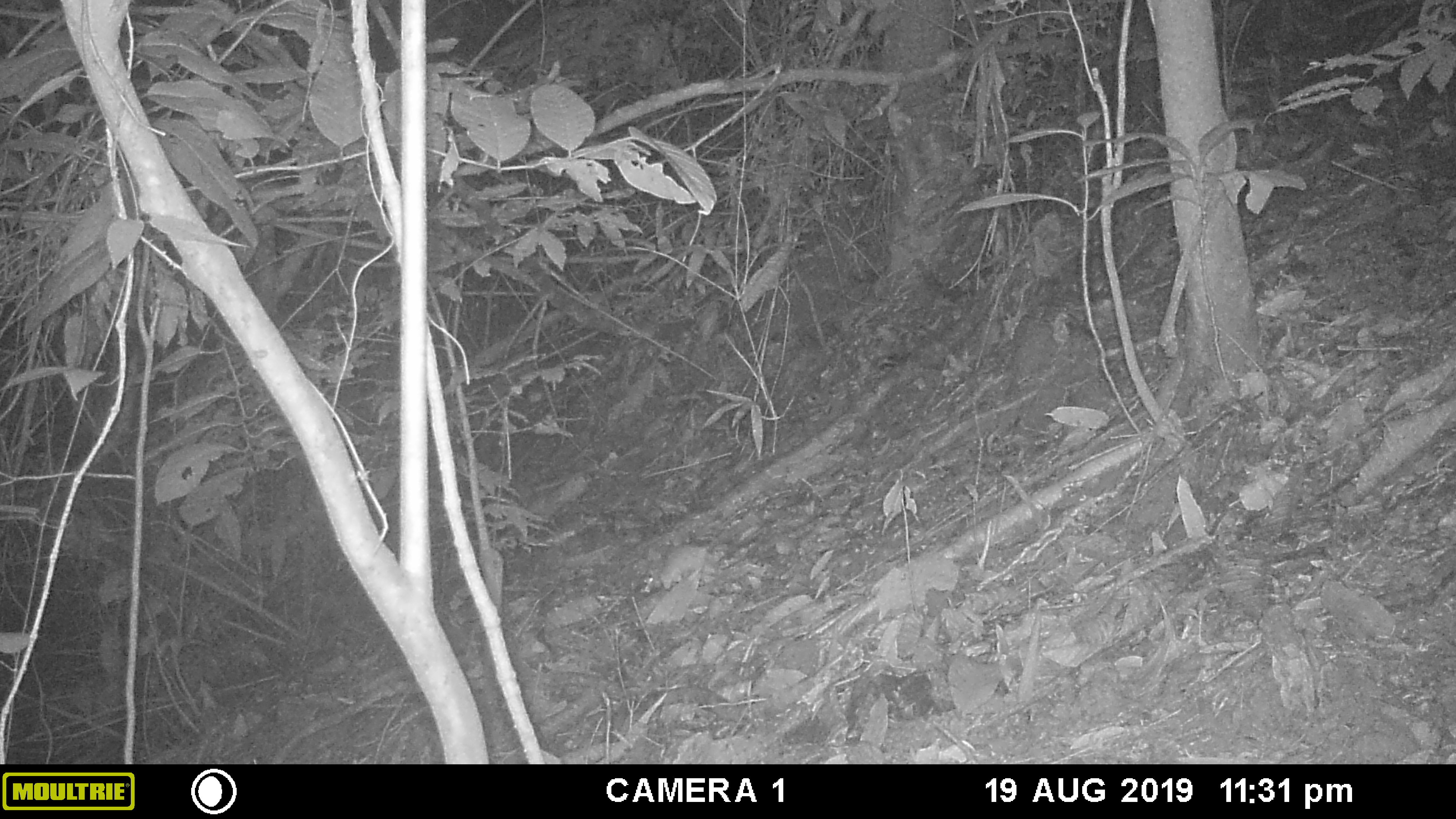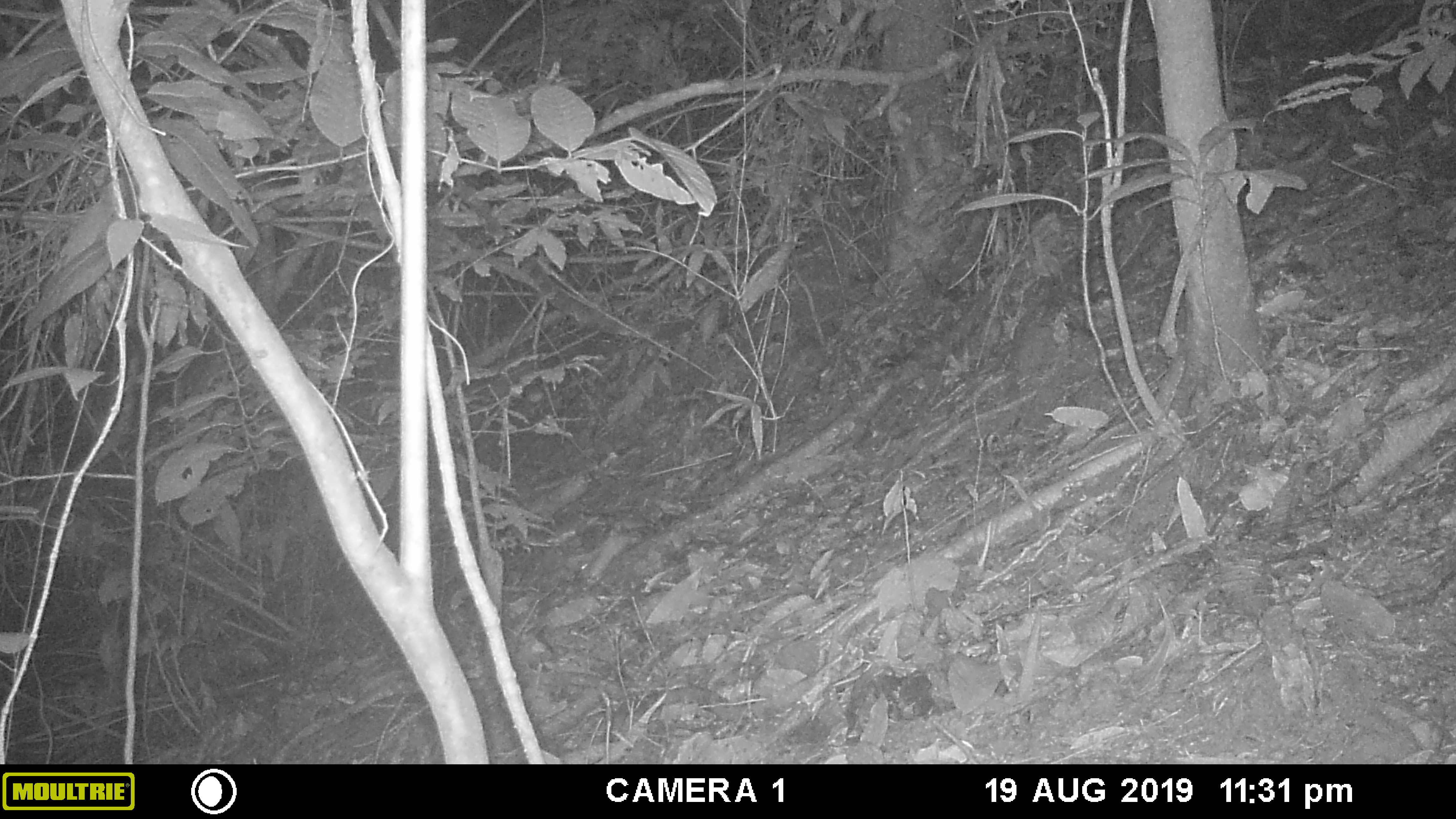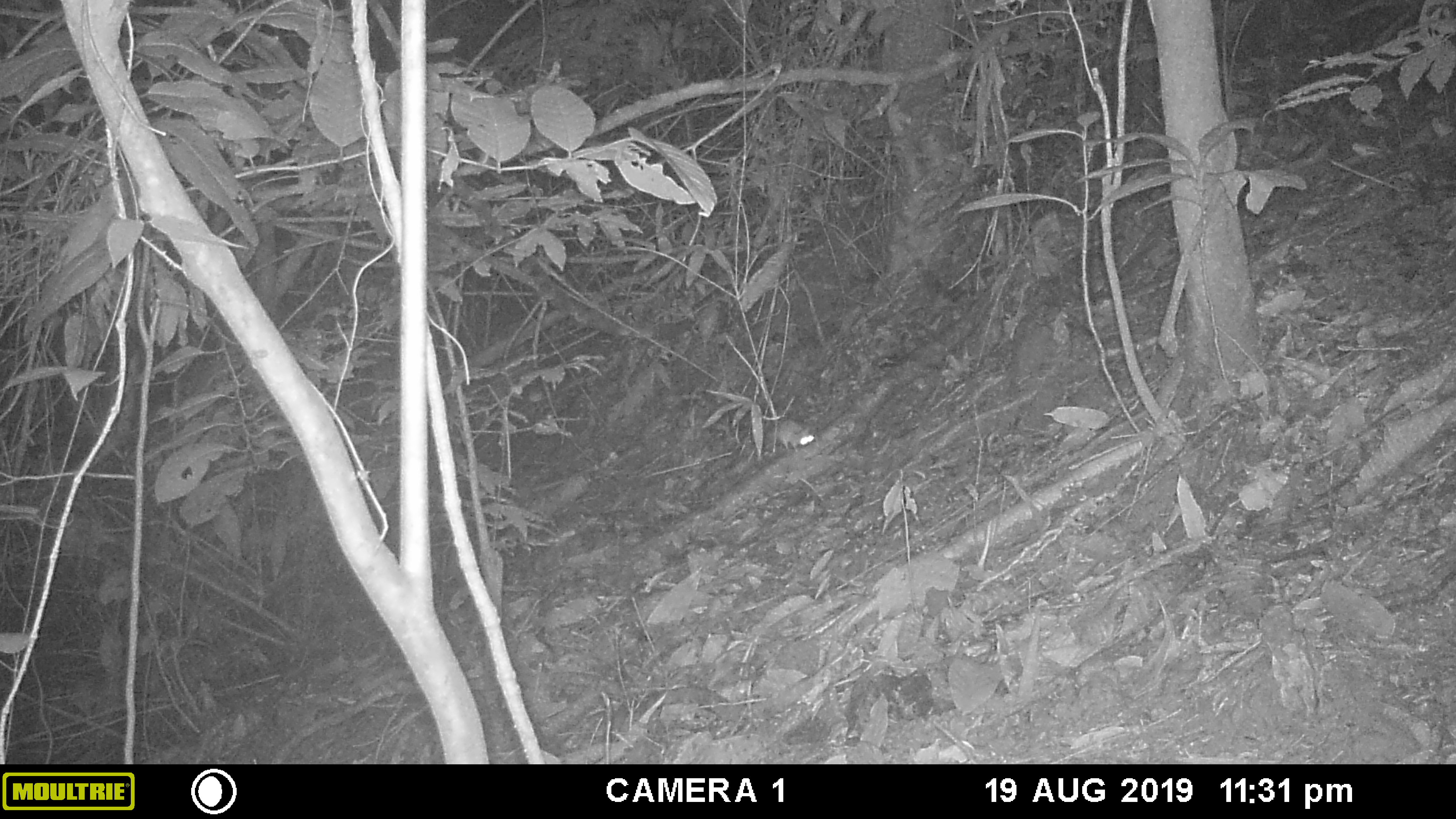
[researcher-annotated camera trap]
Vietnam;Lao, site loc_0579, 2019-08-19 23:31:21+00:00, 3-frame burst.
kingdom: Animalia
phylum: Chordata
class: Mammalia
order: Rodentia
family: Muridae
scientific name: Muridae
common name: old-world mice and rats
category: unidentified murid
Unidentified murid (old-world mice and rats) (Muridae). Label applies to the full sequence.